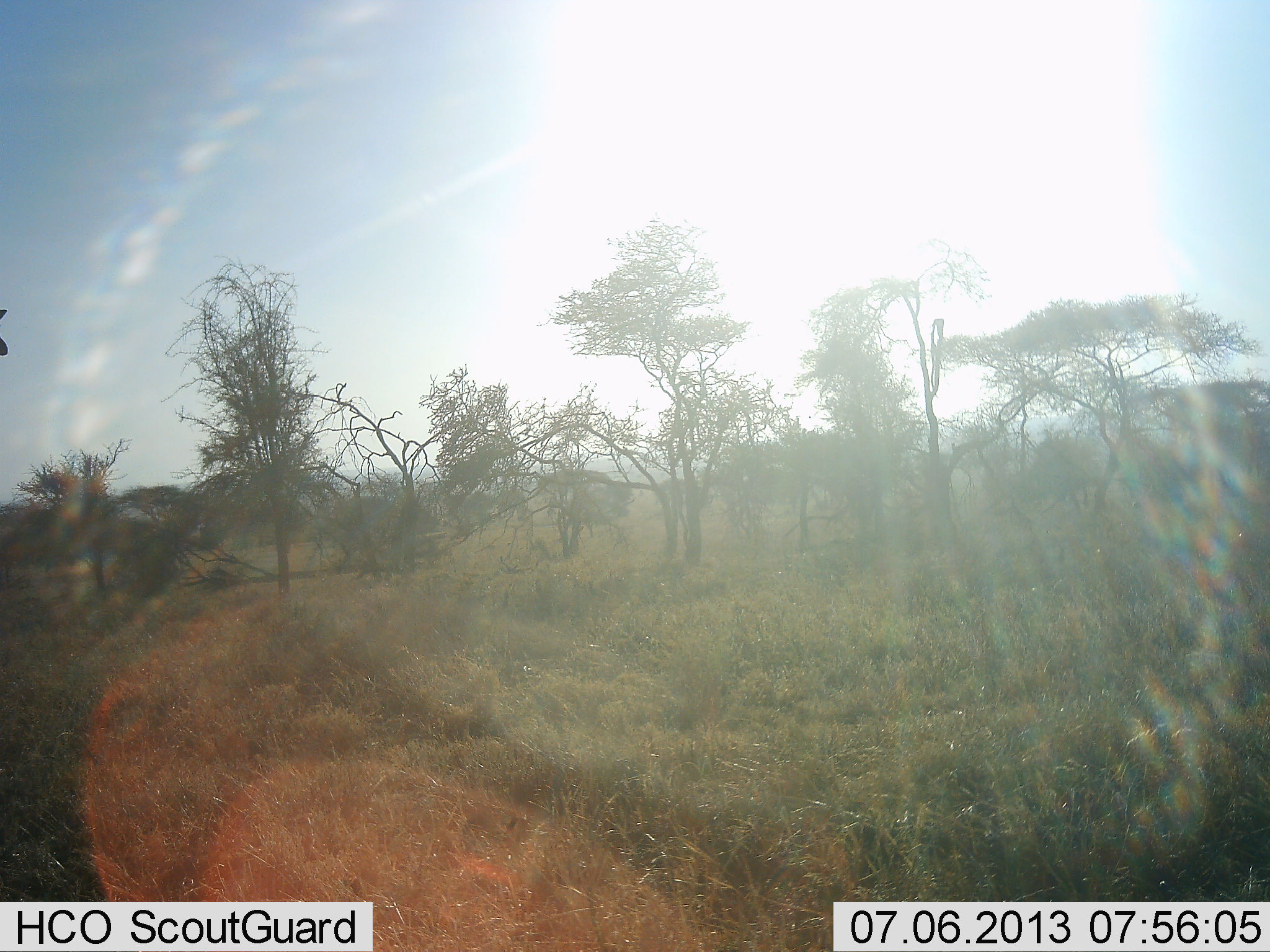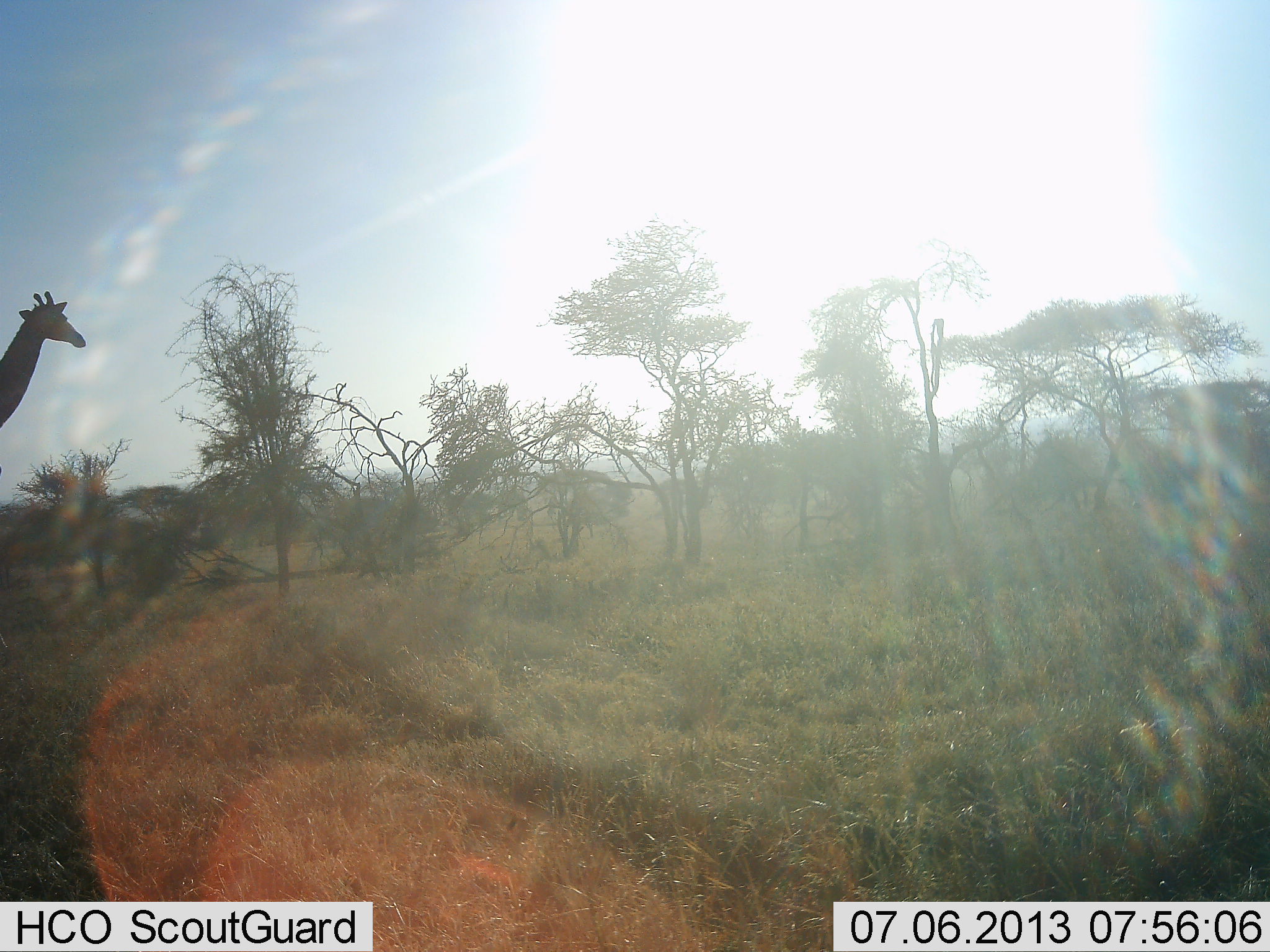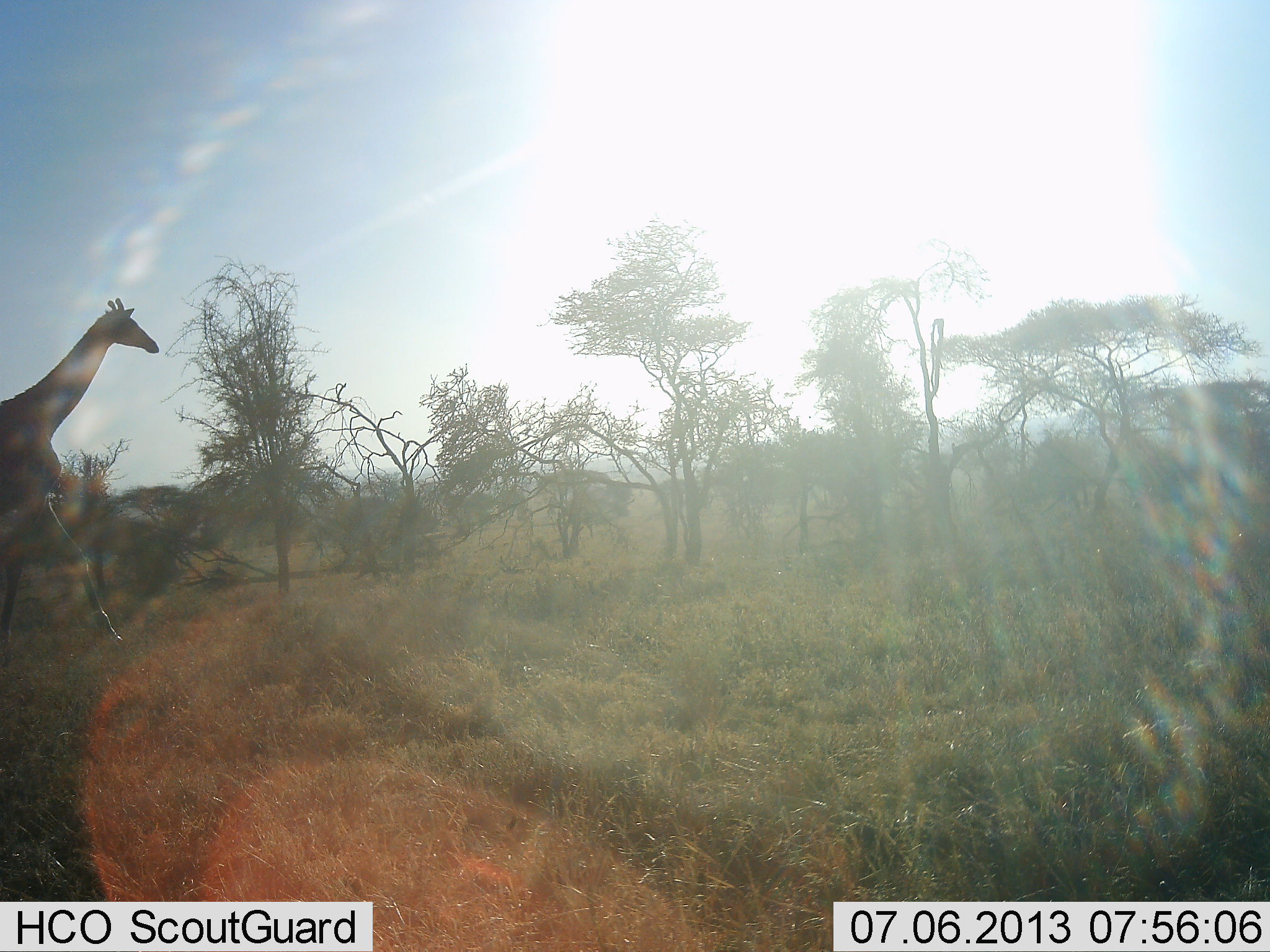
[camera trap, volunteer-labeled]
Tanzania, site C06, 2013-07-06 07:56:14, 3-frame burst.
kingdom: Animalia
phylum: Chordata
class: Mammalia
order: Artiodactyla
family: Giraffidae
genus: Giraffa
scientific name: Giraffa camelopardalis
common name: giraffe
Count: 1.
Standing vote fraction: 20%.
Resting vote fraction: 0%.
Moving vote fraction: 80%.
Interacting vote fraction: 0%.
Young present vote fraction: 0%.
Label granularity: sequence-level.